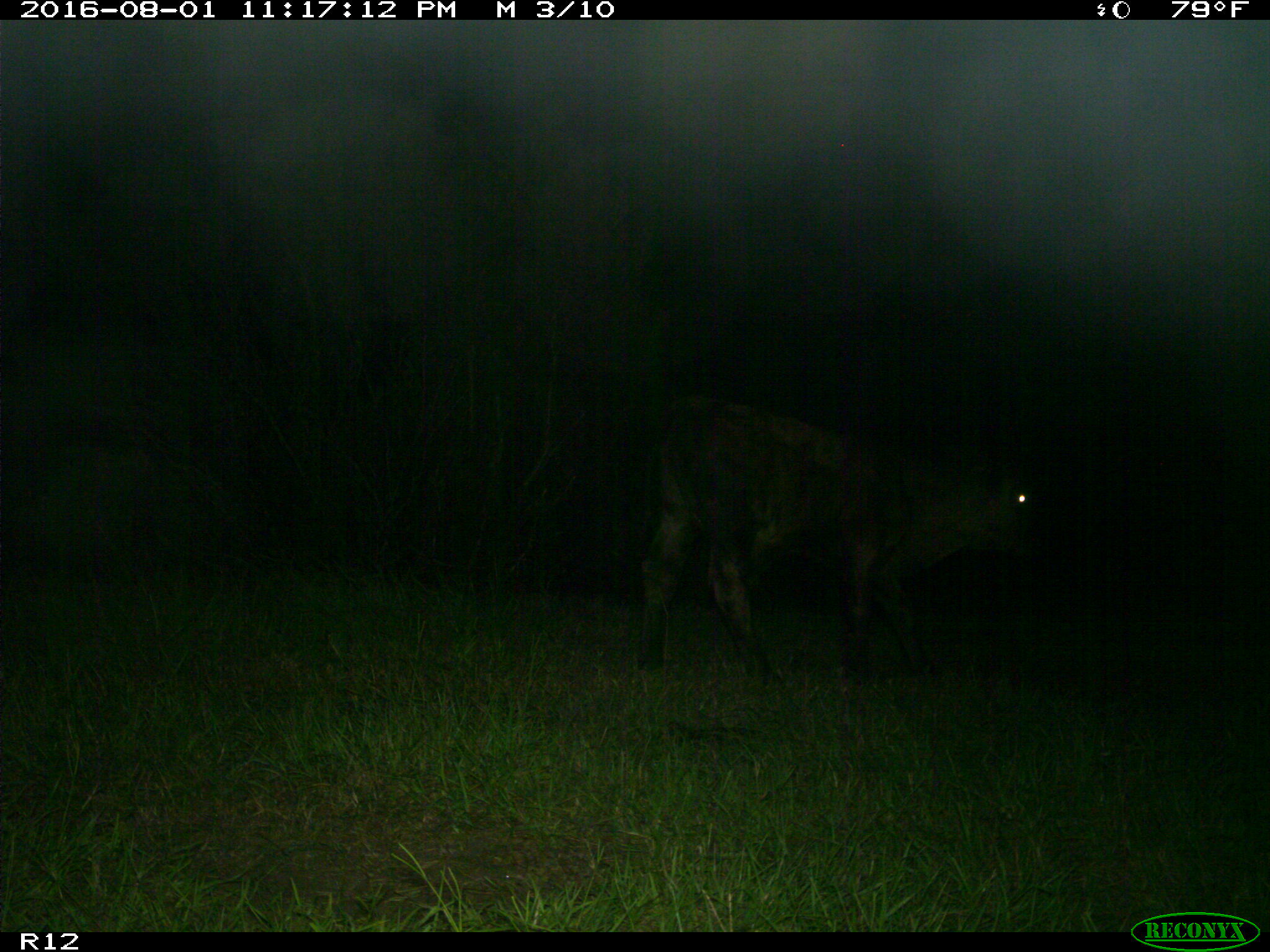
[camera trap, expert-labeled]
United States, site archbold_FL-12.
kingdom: Animalia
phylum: Chordata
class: Mammalia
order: Artiodactyla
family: Bovidae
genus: Bos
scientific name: Bos taurus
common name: domestic cow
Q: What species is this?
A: Bos taurus (domestic cow).